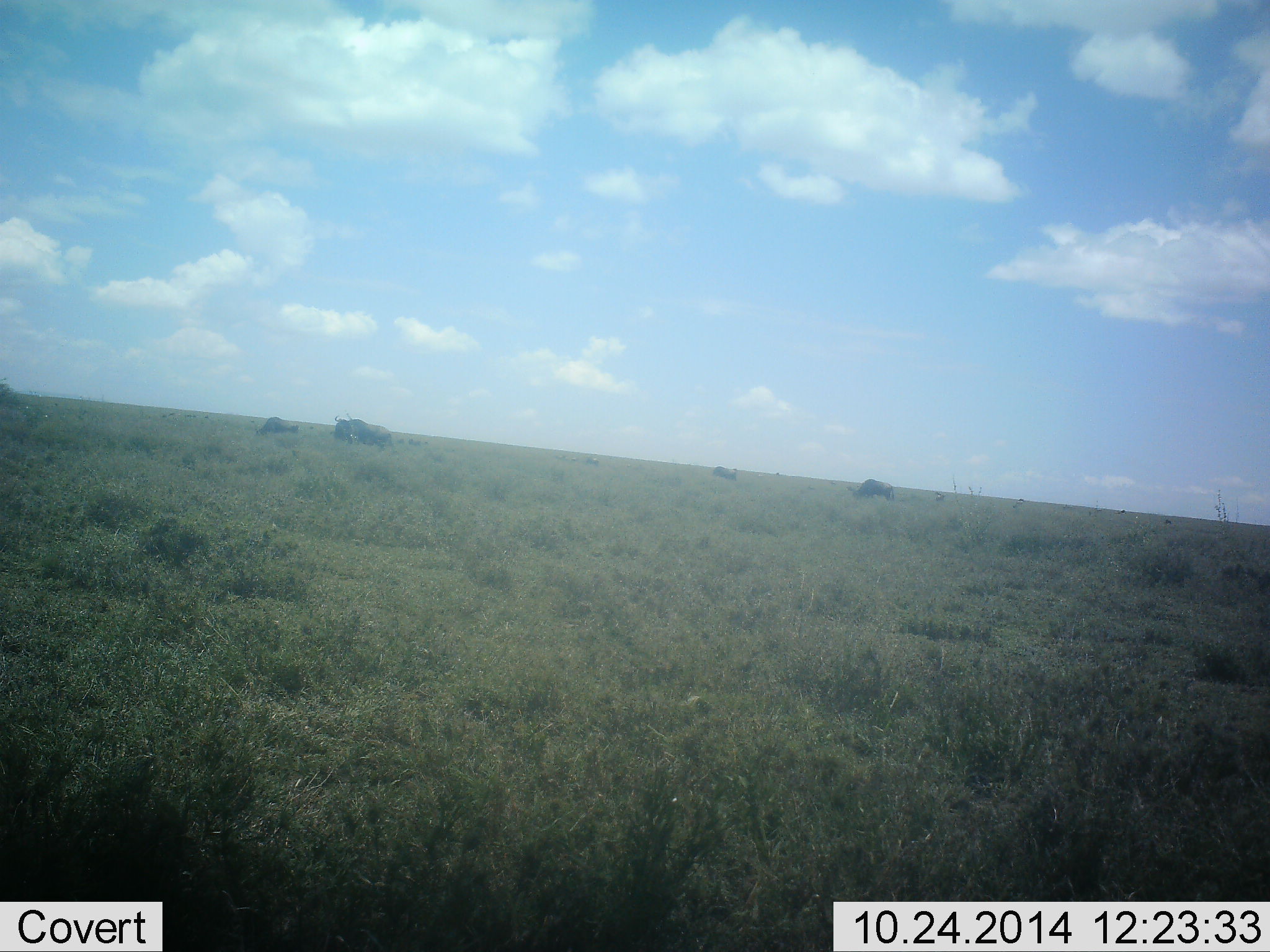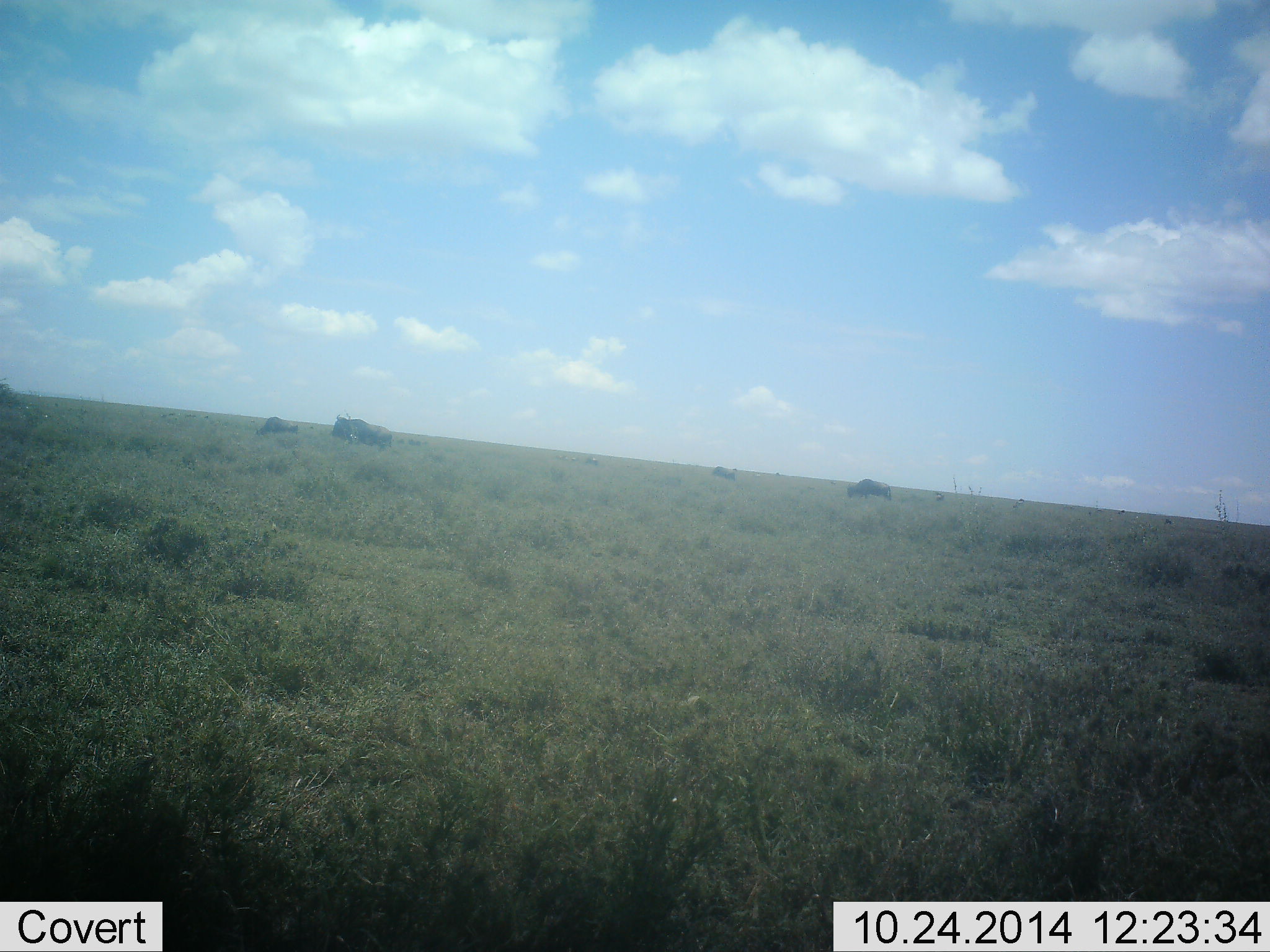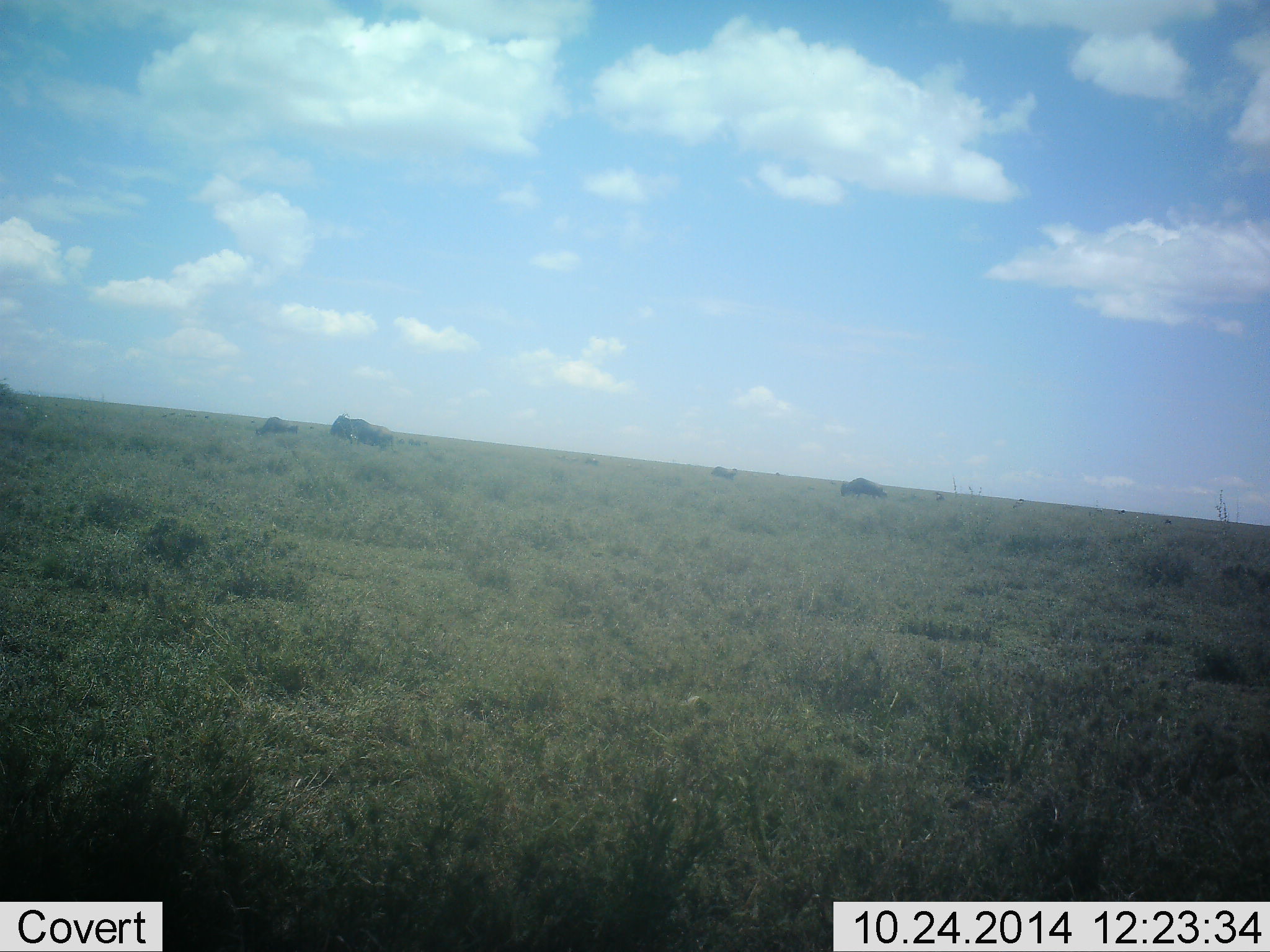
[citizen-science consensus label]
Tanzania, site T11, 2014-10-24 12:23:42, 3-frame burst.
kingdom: Animalia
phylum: Chordata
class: Mammalia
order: Artiodactyla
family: Bovidae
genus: Connochaetes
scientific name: Connochaetes taurinus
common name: blue wildebeest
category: wildebeest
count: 5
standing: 30%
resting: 0%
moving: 40%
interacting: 0%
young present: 0%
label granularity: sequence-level